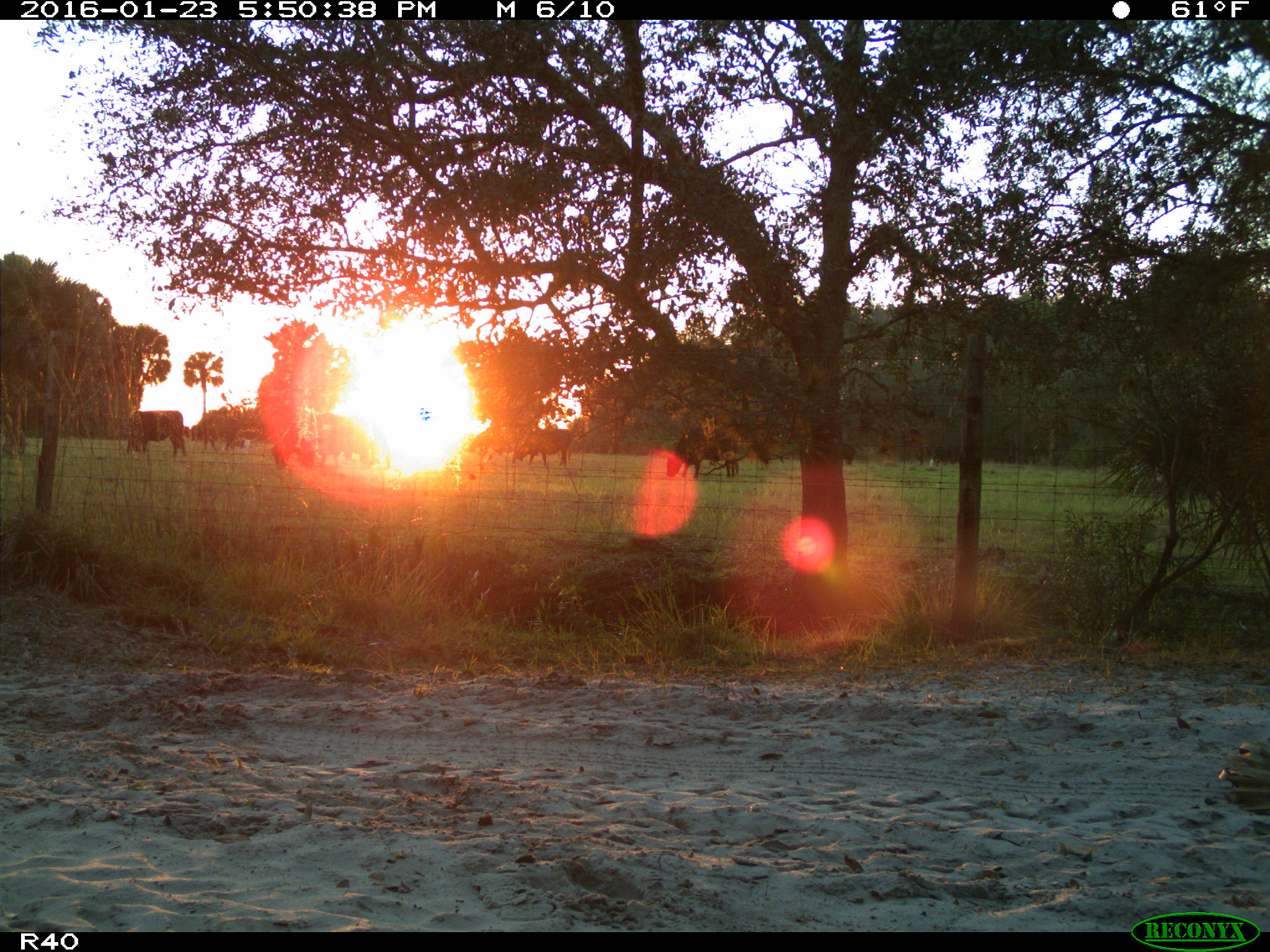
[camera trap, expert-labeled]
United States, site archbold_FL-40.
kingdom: Animalia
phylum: Chordata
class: Mammalia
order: Artiodactyla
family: Bovidae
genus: Bos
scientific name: Bos taurus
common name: domestic cow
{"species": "Bos taurus (domestic cow)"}